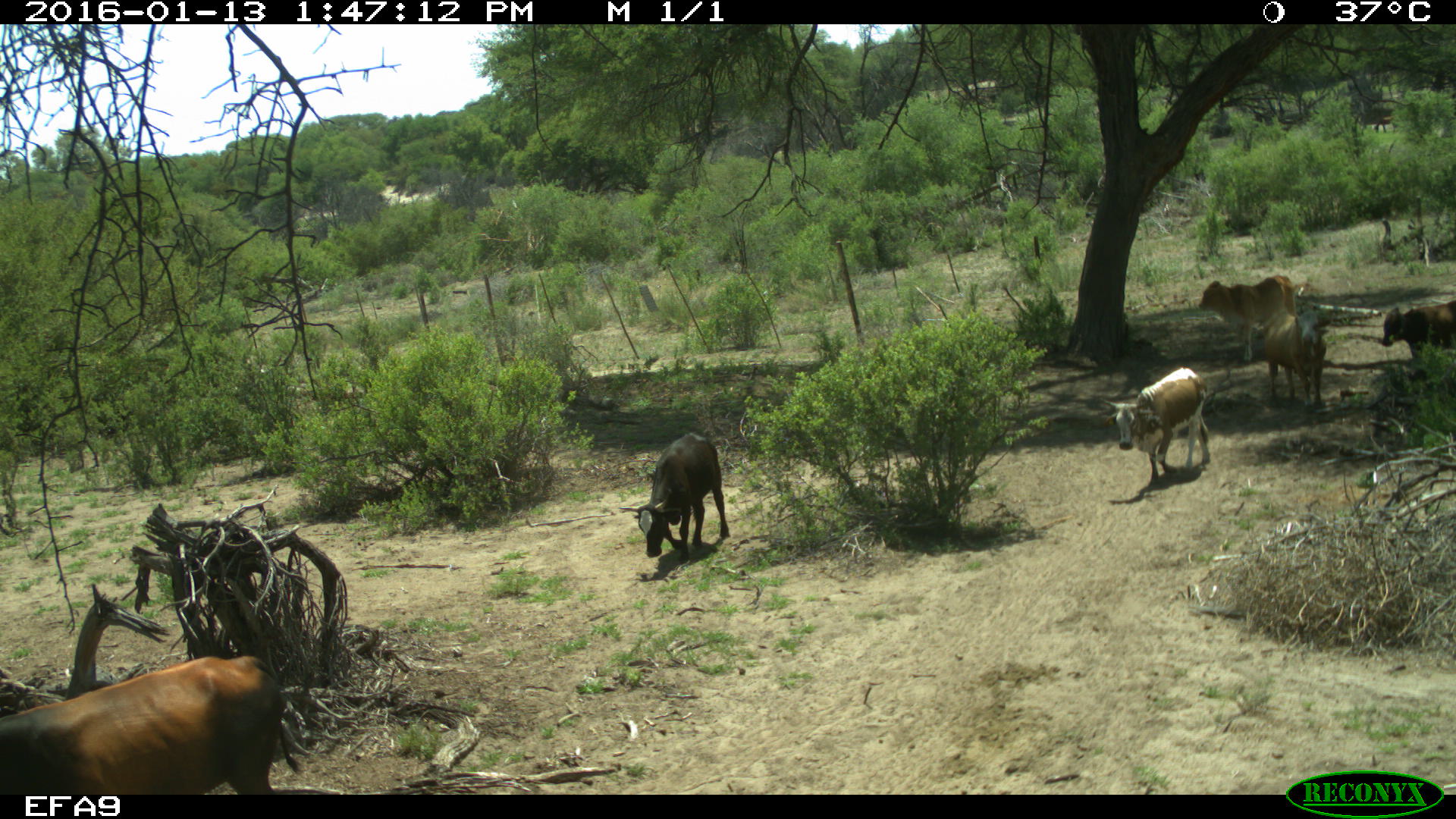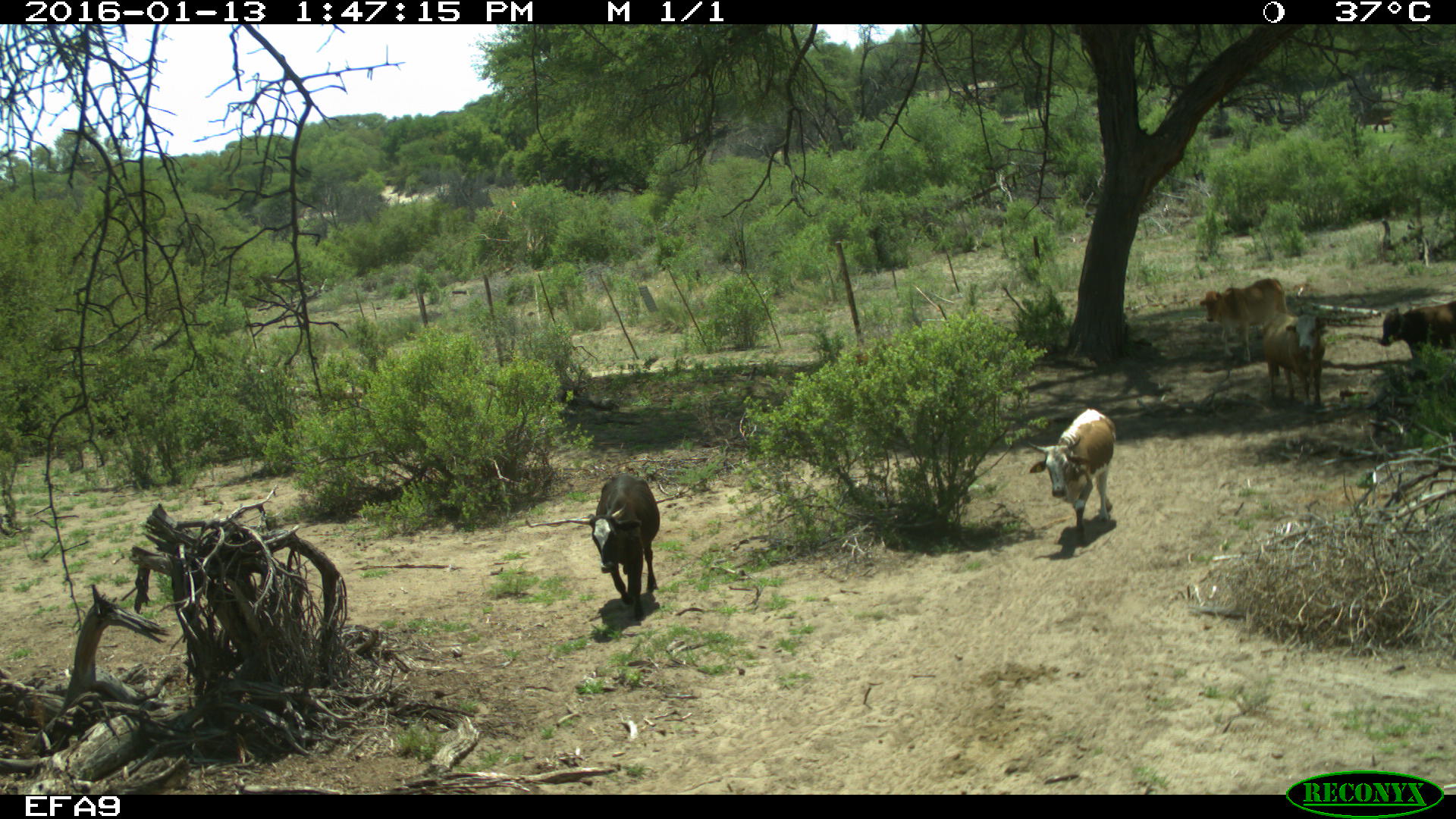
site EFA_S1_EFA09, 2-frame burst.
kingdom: Animalia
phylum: Chordata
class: Mammalia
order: Artiodactyla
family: Bovidae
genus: Bos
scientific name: Bos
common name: cattle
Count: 6.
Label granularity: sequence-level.